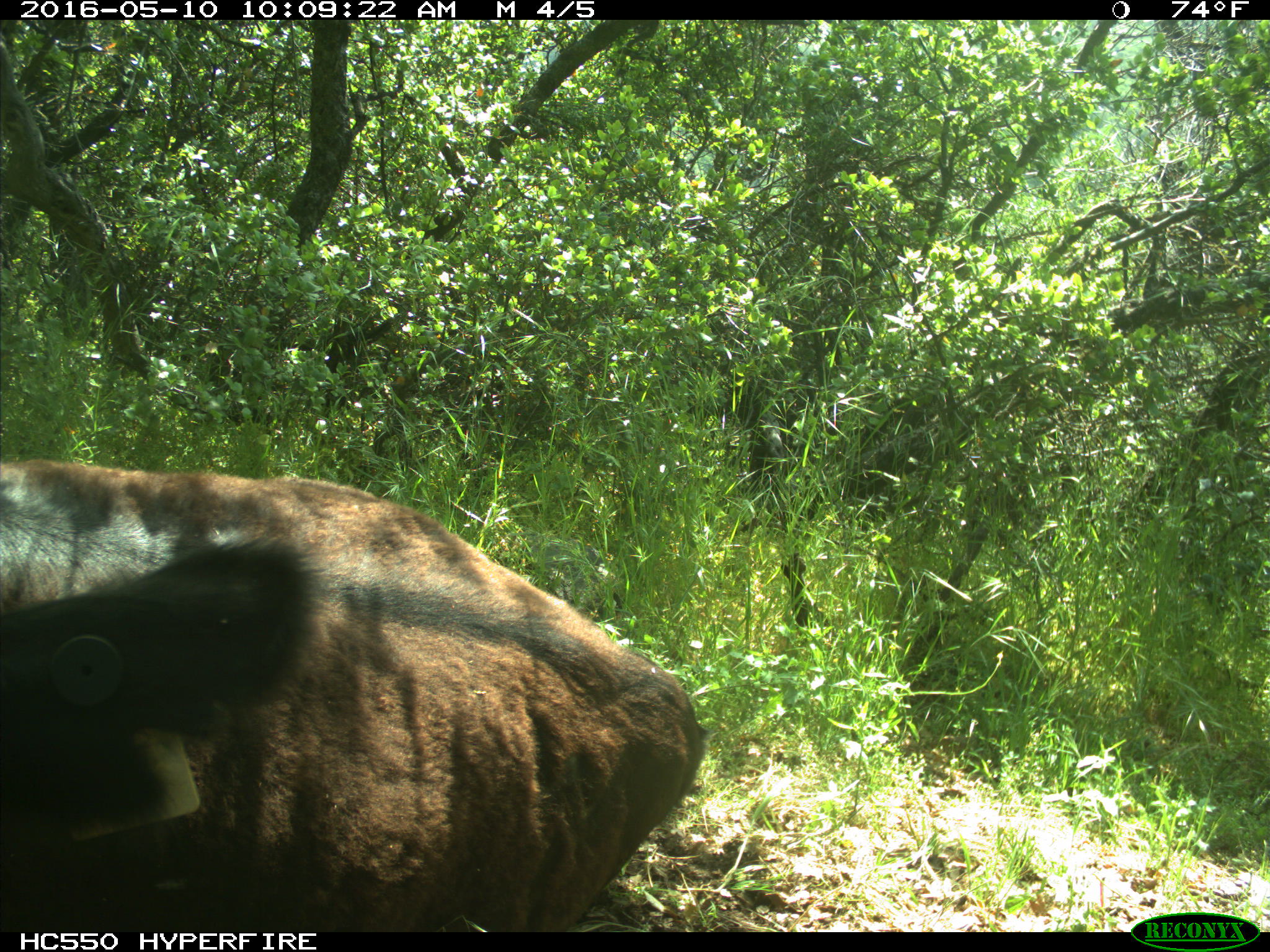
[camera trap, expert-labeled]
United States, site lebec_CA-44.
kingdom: Animalia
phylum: Chordata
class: Mammalia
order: Artiodactyla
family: Bovidae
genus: Bos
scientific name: Bos taurus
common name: domestic cow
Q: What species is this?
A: Bos taurus (domestic cow).